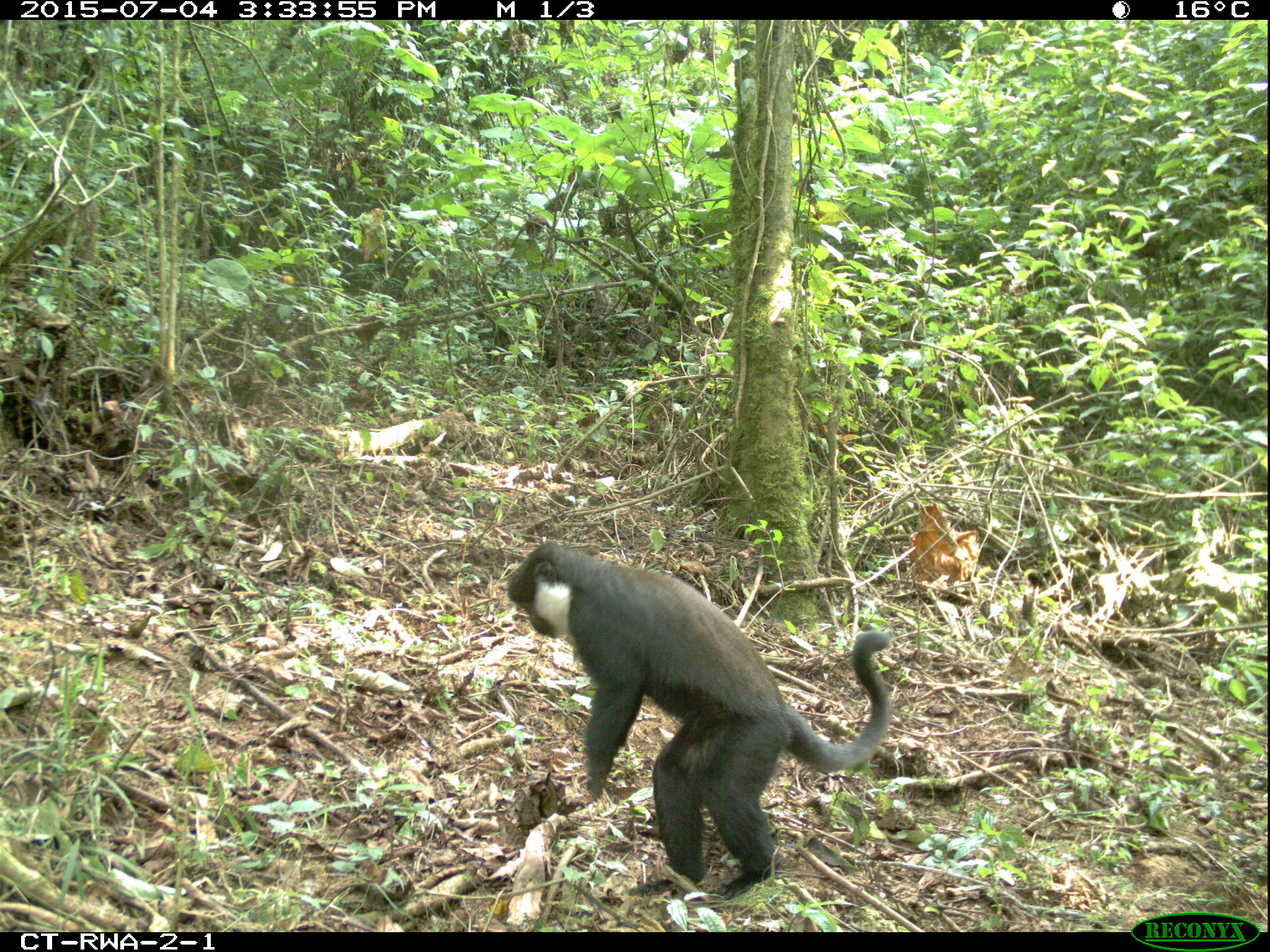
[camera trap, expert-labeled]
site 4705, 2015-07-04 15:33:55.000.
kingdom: Animalia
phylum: Chordata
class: Mammalia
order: Primates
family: Cercopithecidae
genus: Allochrocebus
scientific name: Allochrocebus lhoesti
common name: l'hoest's monkey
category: cercopithecus lhoesti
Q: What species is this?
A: Cercopithecus lhoesti (l'hoest's monkey) (Allochrocebus lhoesti).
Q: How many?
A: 1.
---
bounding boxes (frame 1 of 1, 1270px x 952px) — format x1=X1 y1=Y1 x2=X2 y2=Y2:
cercopithecus lhoesti: x1=505 y1=539 x2=891 y2=903